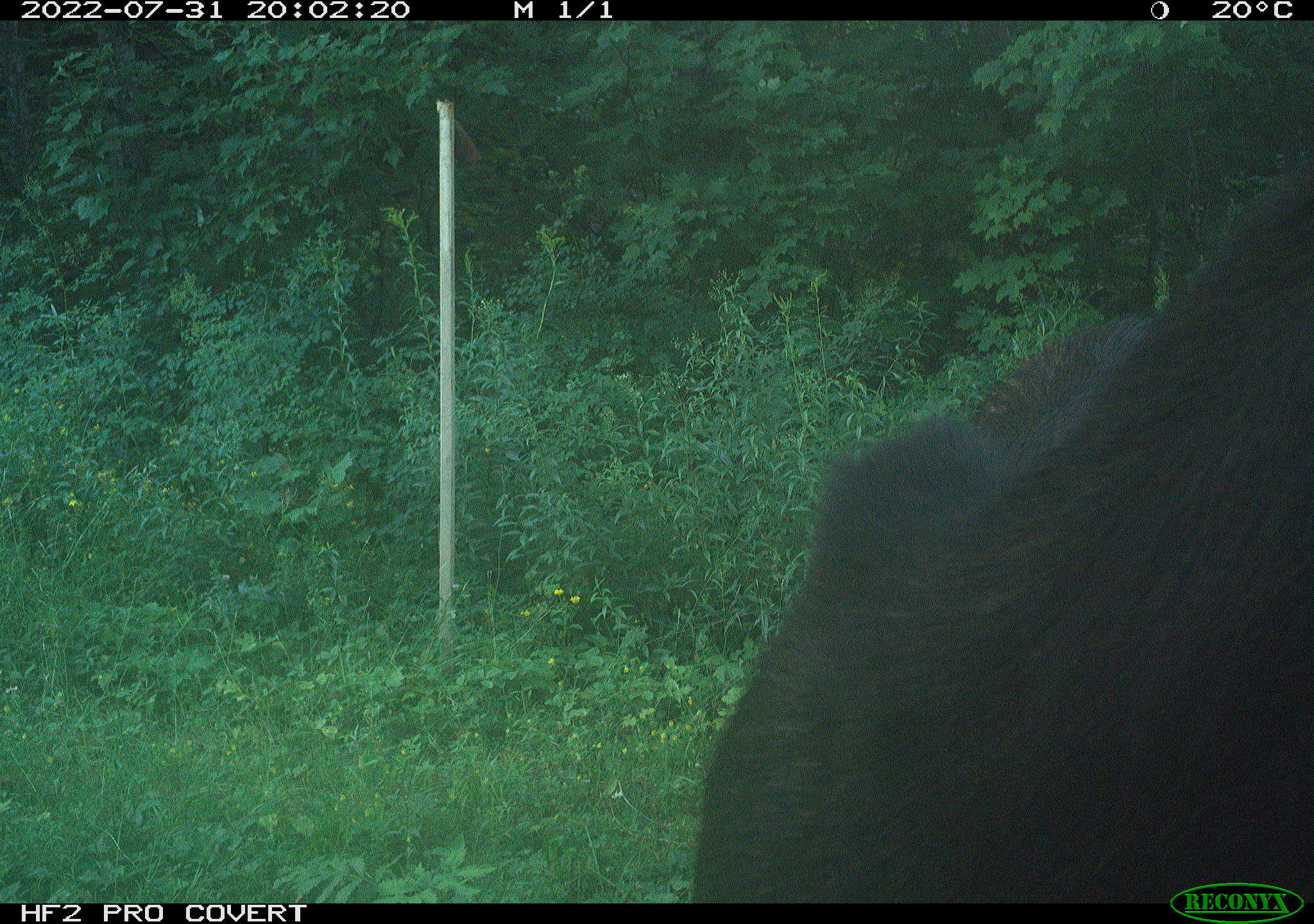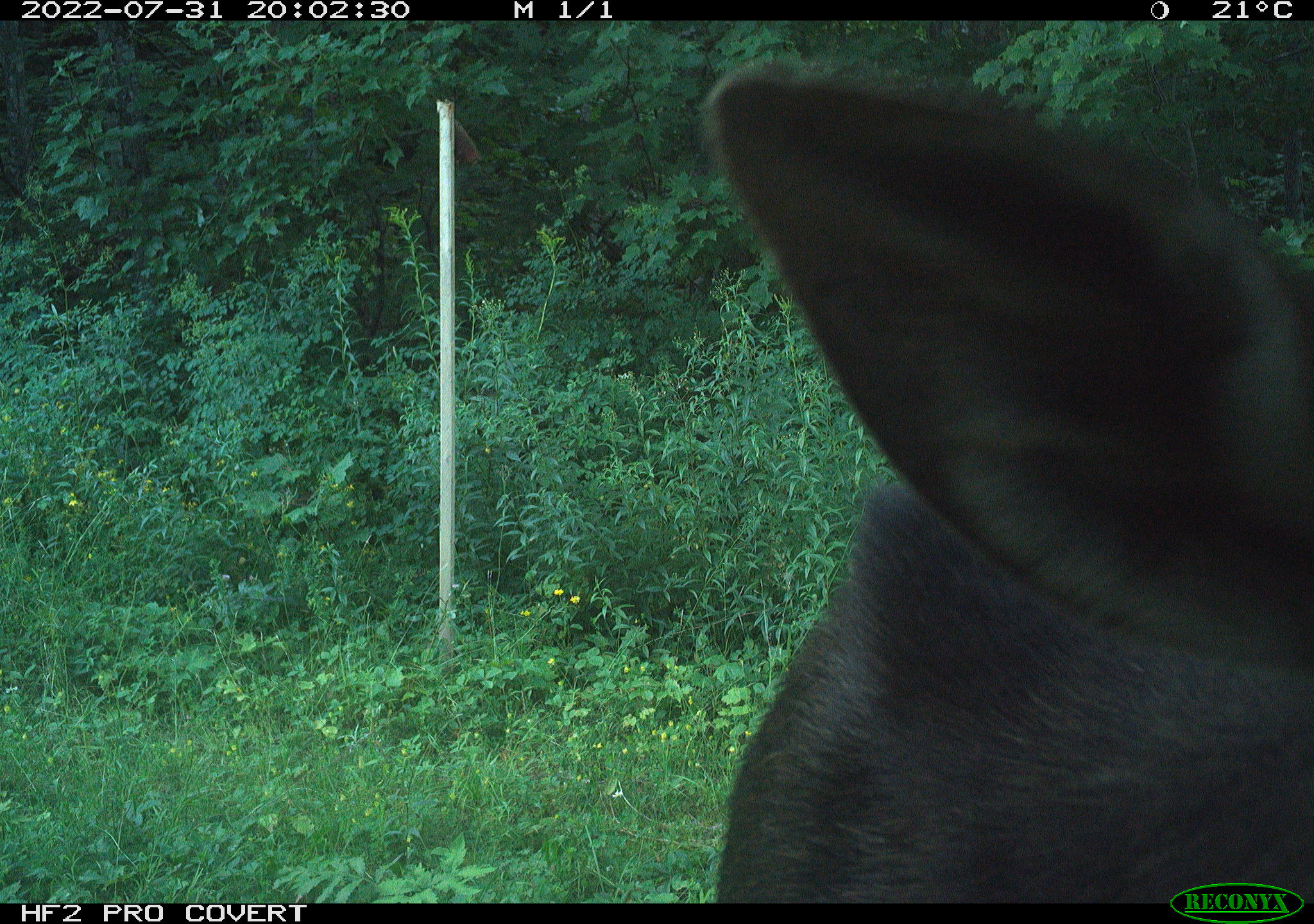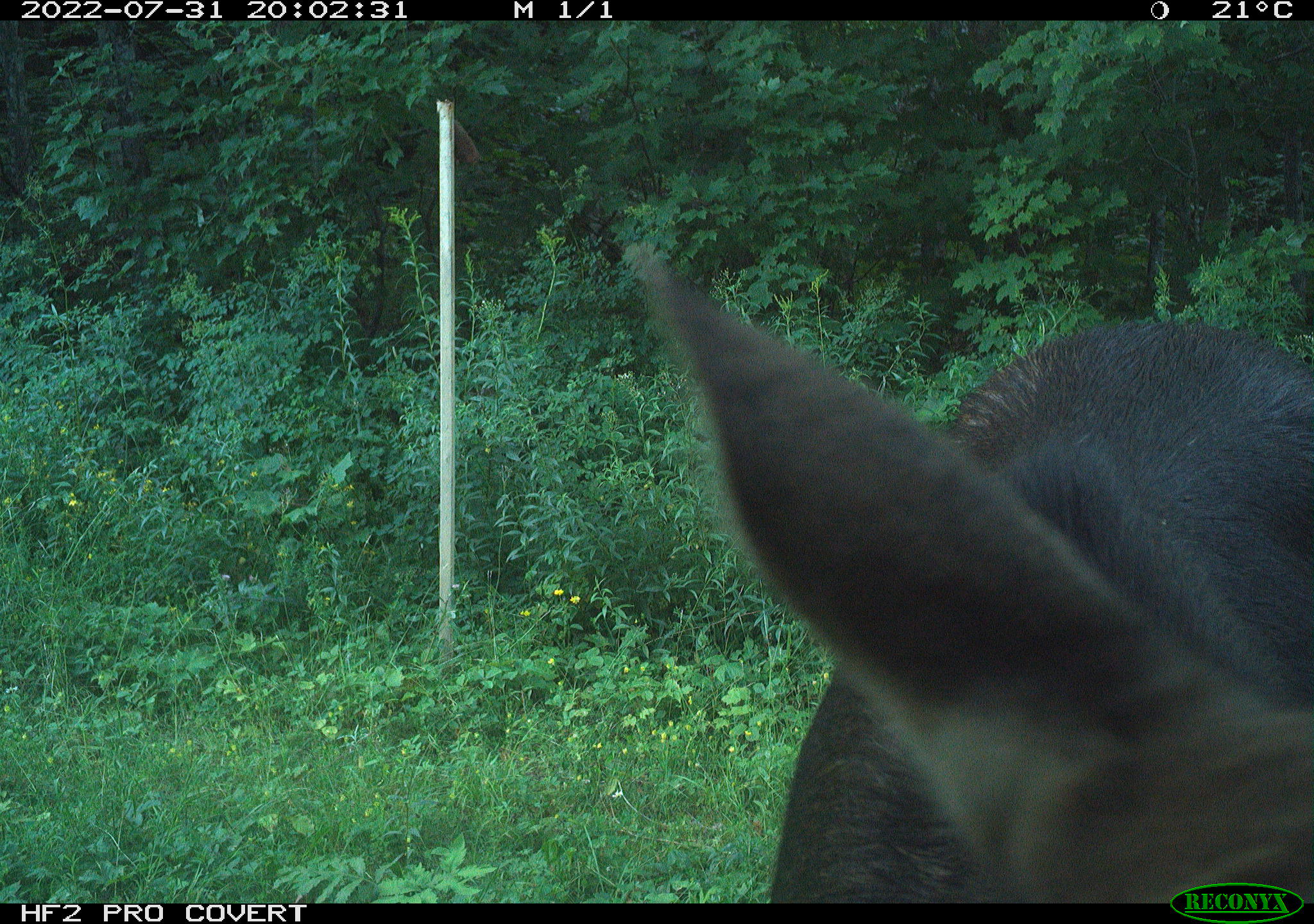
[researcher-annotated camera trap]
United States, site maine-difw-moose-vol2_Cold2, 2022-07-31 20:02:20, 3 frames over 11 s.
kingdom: Animalia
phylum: Chordata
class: Mammalia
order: Artiodactyla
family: Cervidae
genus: Alces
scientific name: Alces alces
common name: moose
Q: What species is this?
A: Moose (Alces alces).